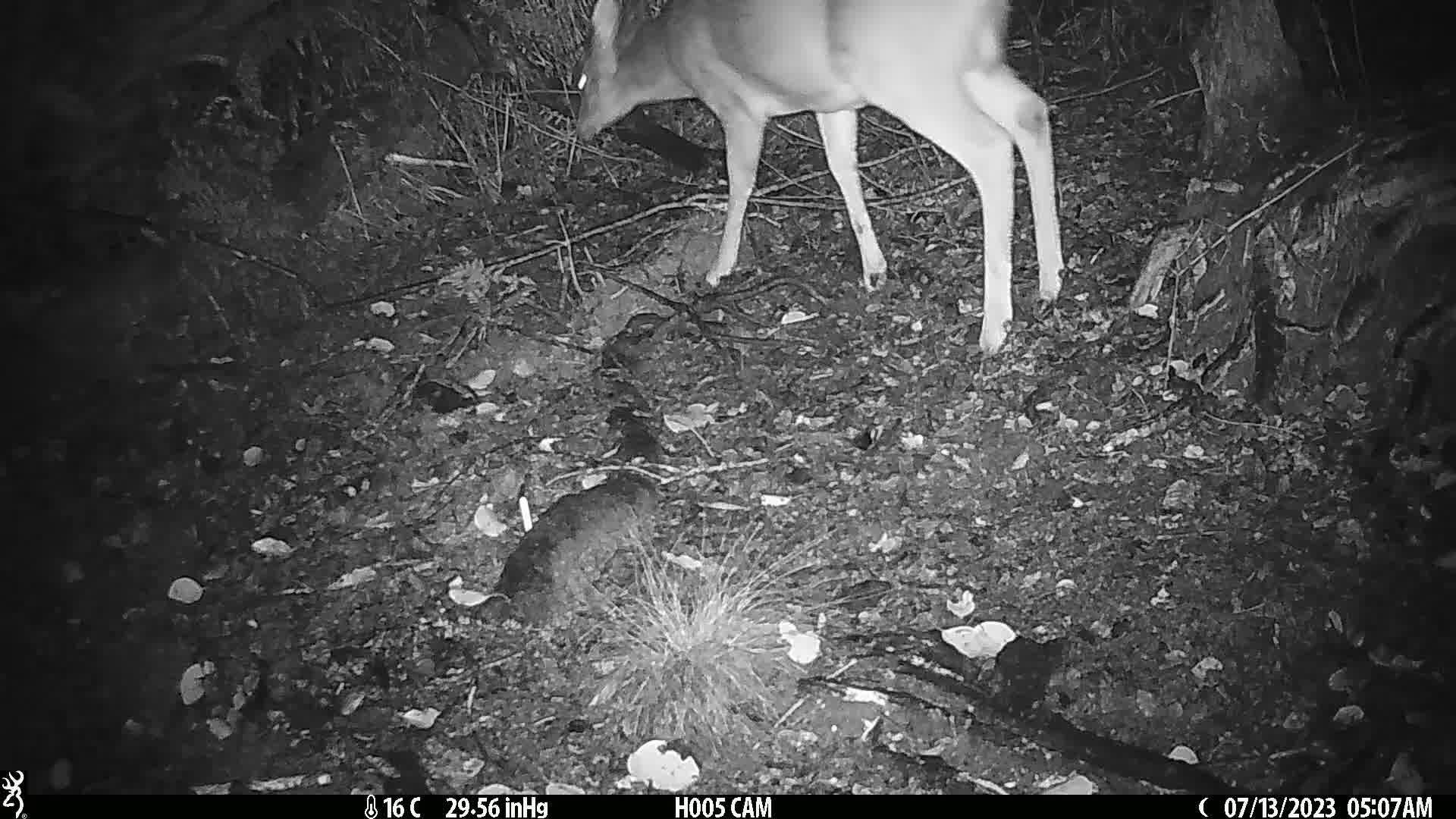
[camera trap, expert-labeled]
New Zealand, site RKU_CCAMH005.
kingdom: Animalia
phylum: Chordata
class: Mammalia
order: Artiodactyla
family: Cervidae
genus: Odocoileus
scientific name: Odocoileus virginianus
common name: white-tailed deer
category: white tailed deer